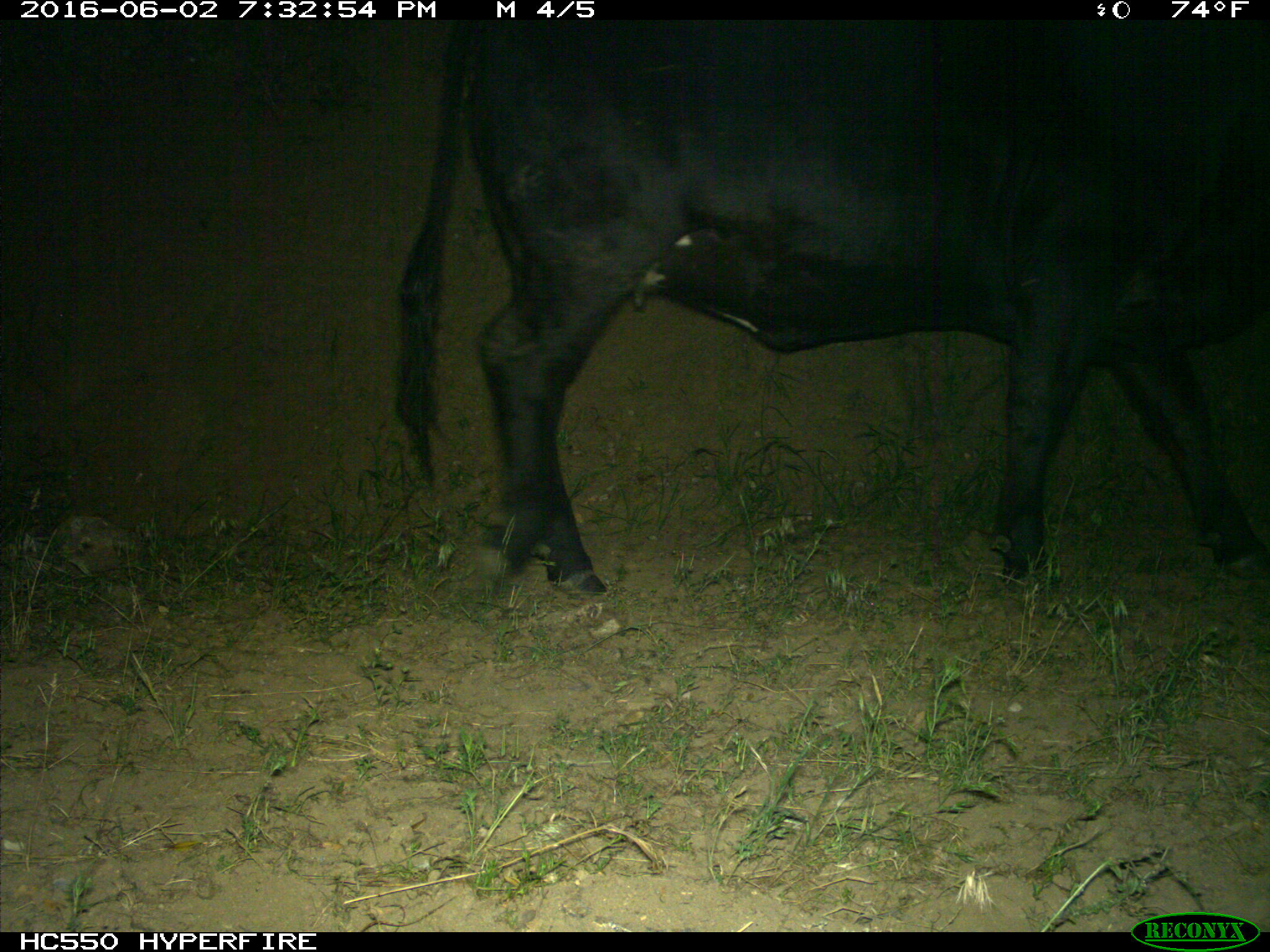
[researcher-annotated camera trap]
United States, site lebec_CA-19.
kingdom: Animalia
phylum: Chordata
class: Mammalia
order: Artiodactyla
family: Bovidae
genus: Bos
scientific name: Bos taurus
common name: domestic cow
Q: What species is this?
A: Bos taurus (domestic cow).